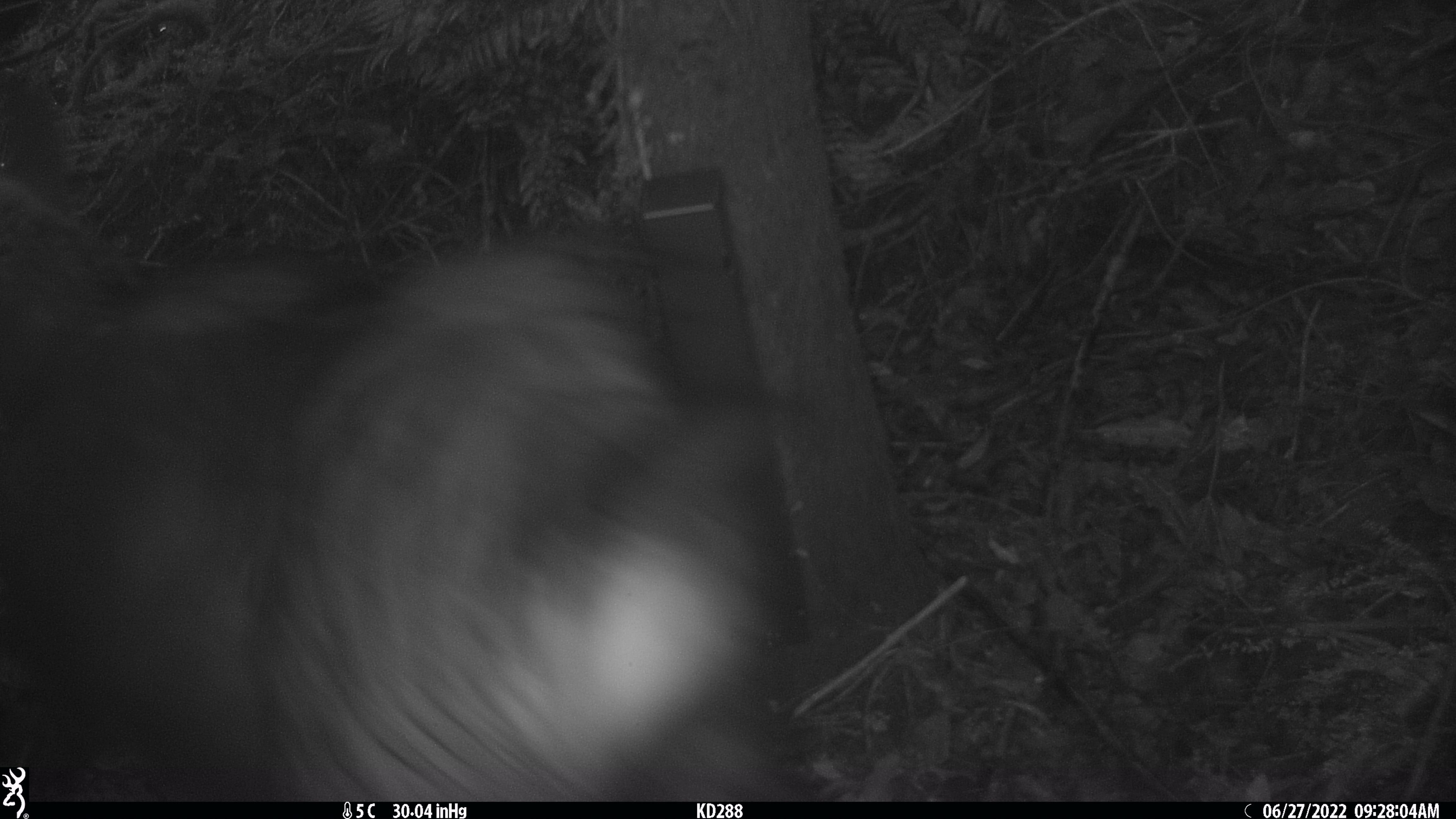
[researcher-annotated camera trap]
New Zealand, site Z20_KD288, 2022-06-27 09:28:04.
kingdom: Animalia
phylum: Chordata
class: Mammalia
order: Artiodactyla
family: Bovidae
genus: Rupicapra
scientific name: Rupicapra rupicapra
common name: alpine chamois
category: chamois